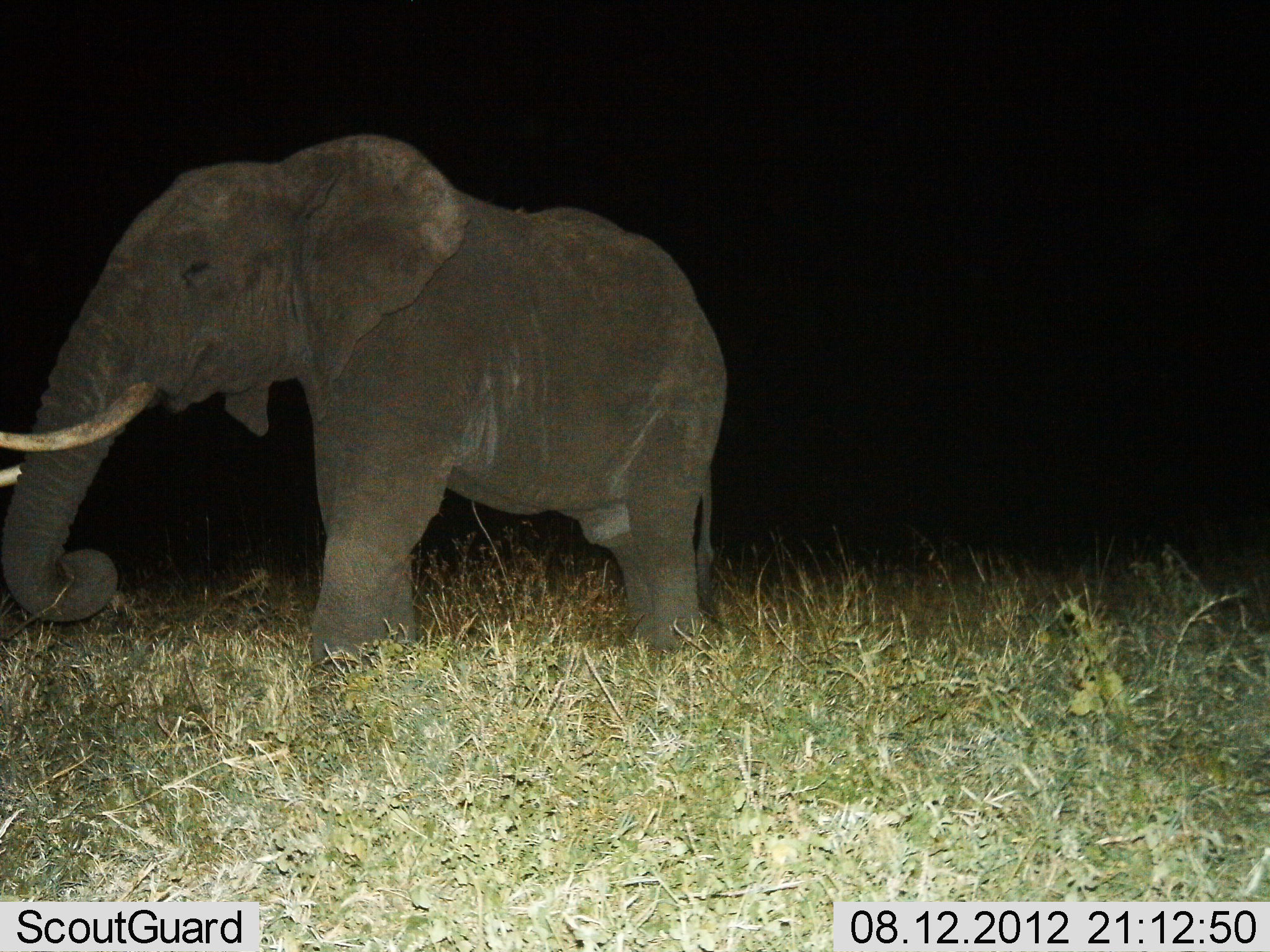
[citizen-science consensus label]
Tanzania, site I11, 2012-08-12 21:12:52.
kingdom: Animalia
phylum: Chordata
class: Mammalia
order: Proboscidea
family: Elephantidae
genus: Loxodonta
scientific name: Loxodonta africana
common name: african bush elephant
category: elephant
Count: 1.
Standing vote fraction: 70%.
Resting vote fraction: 0%.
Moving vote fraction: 10%.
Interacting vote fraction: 0%.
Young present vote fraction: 0%.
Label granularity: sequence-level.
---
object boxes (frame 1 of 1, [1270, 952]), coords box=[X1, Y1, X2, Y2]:
animal: box=[0, 133, 733, 701]